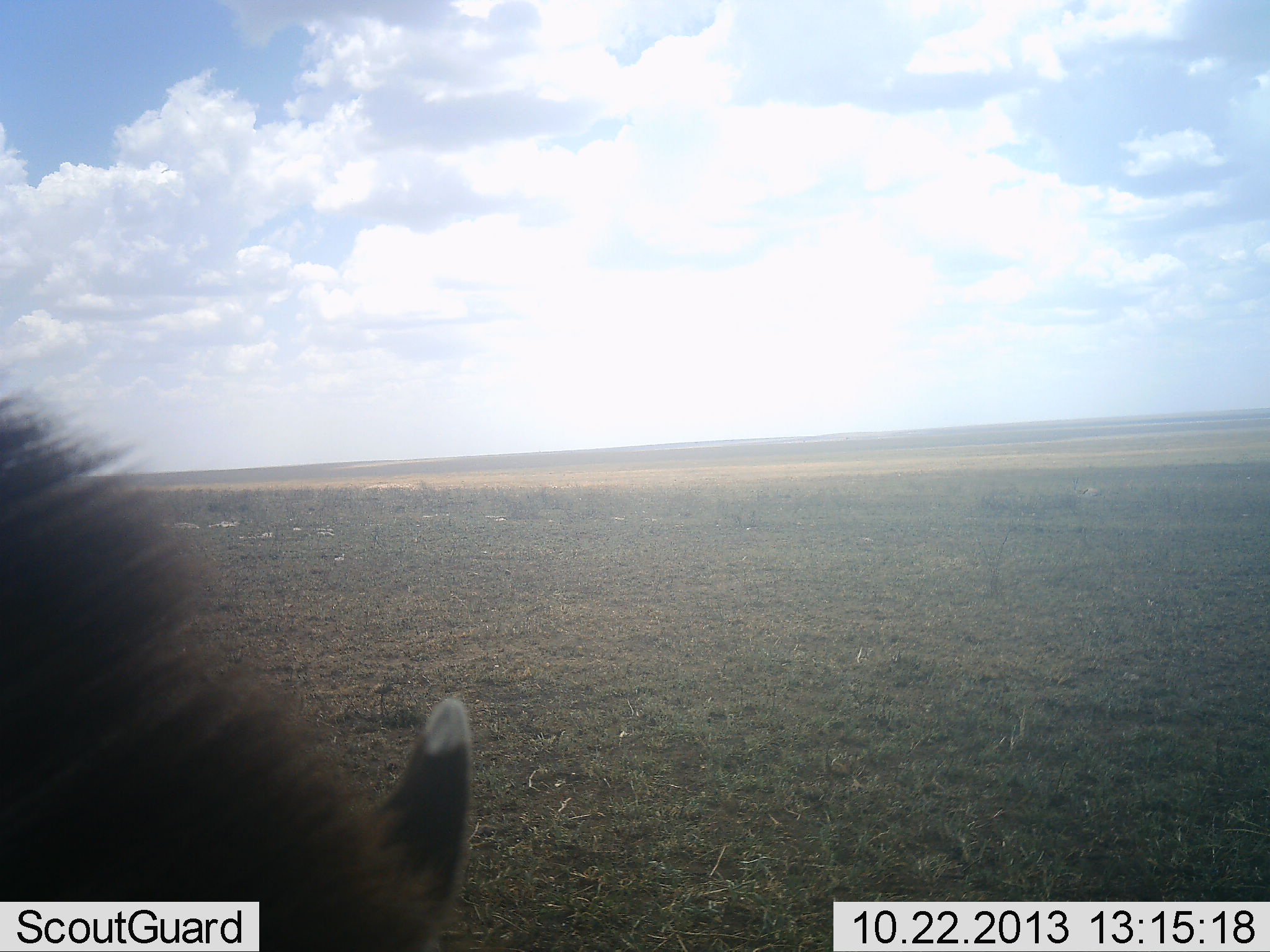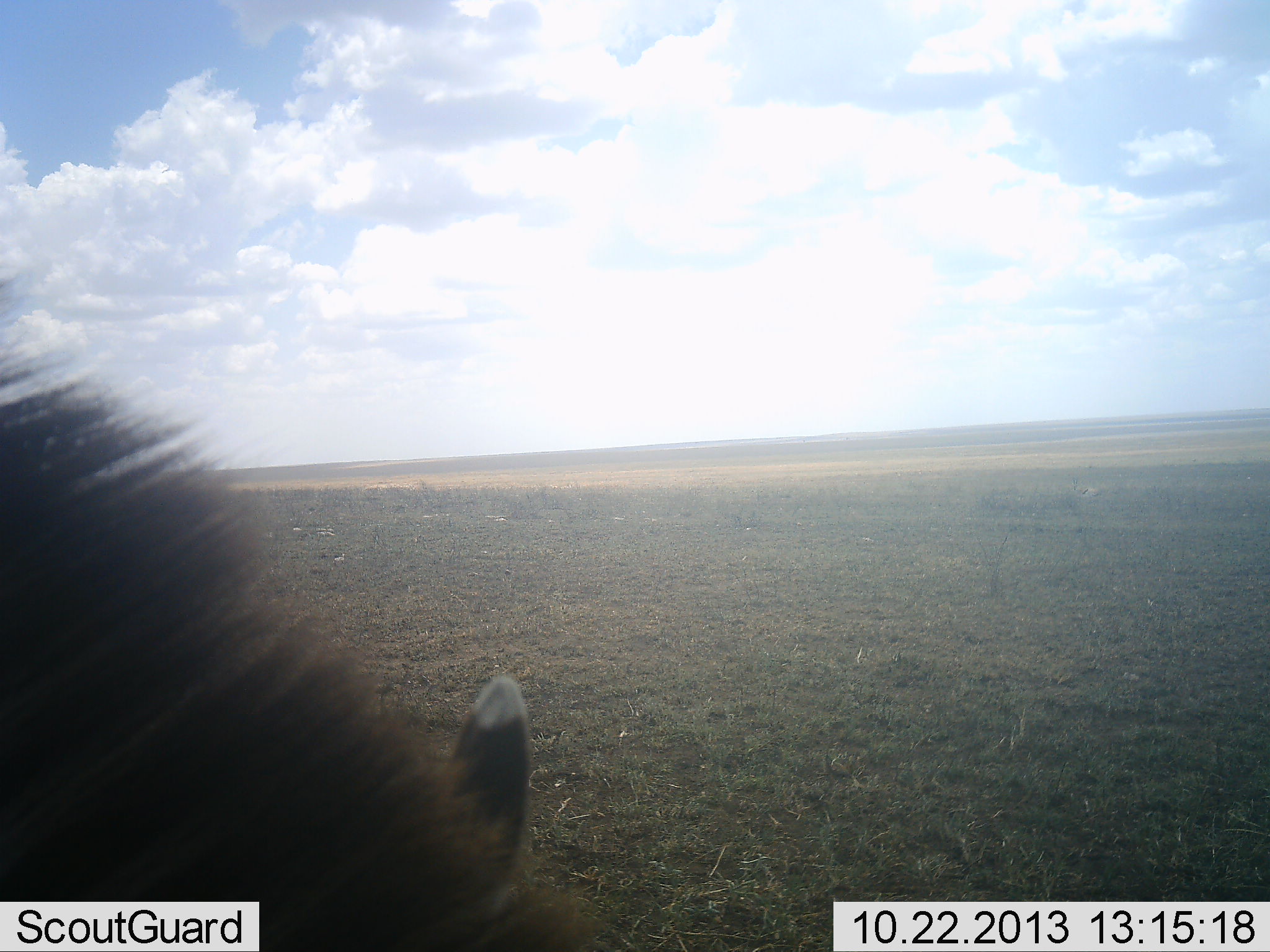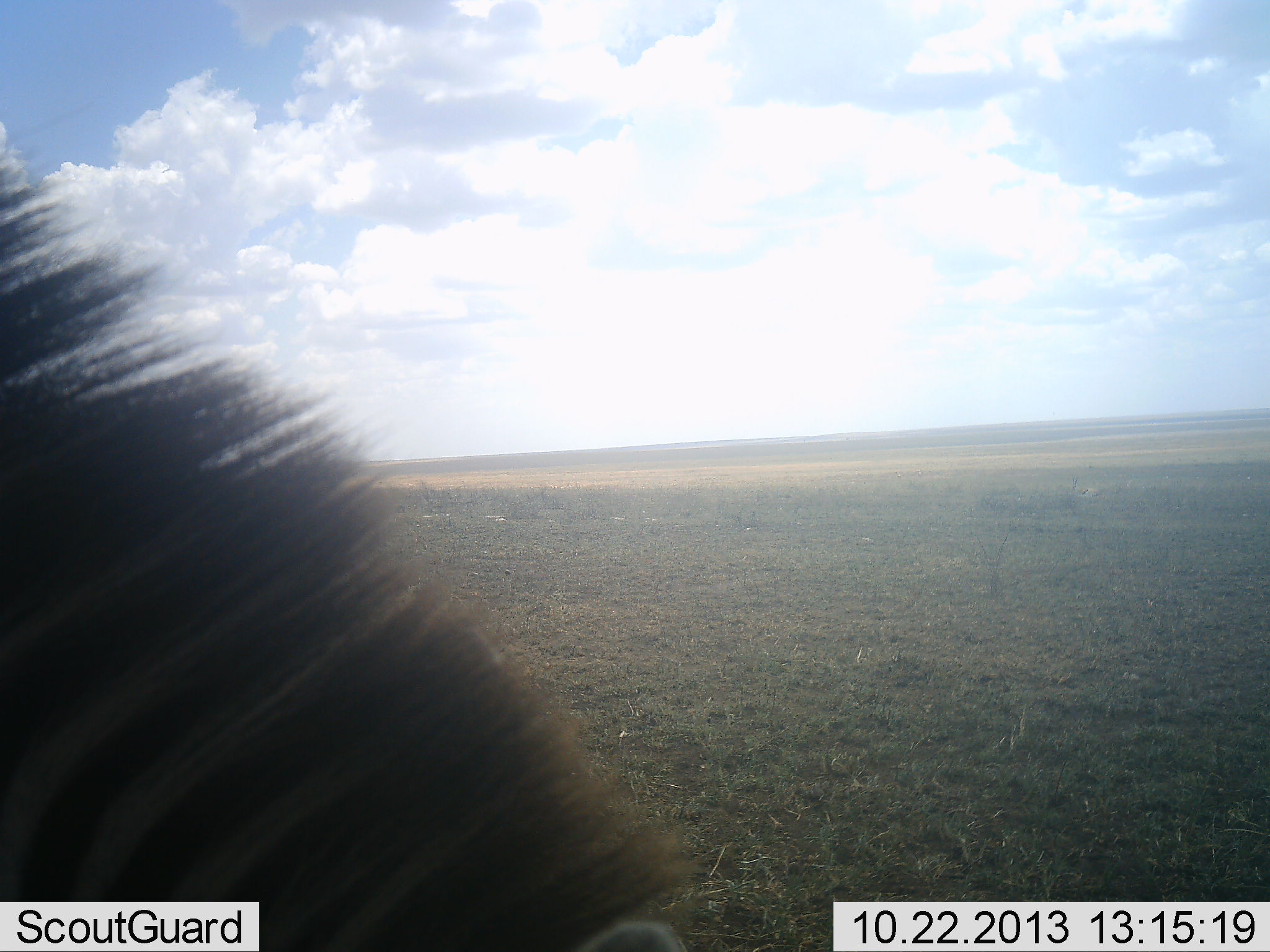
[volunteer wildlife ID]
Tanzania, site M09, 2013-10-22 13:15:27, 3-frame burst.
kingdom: Animalia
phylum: Chordata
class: Mammalia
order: Perissodactyla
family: Equidae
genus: Equus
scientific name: Equus quagga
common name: plains zebra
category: zebra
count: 1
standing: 20%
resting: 0%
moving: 0%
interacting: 0%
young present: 0%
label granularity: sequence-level